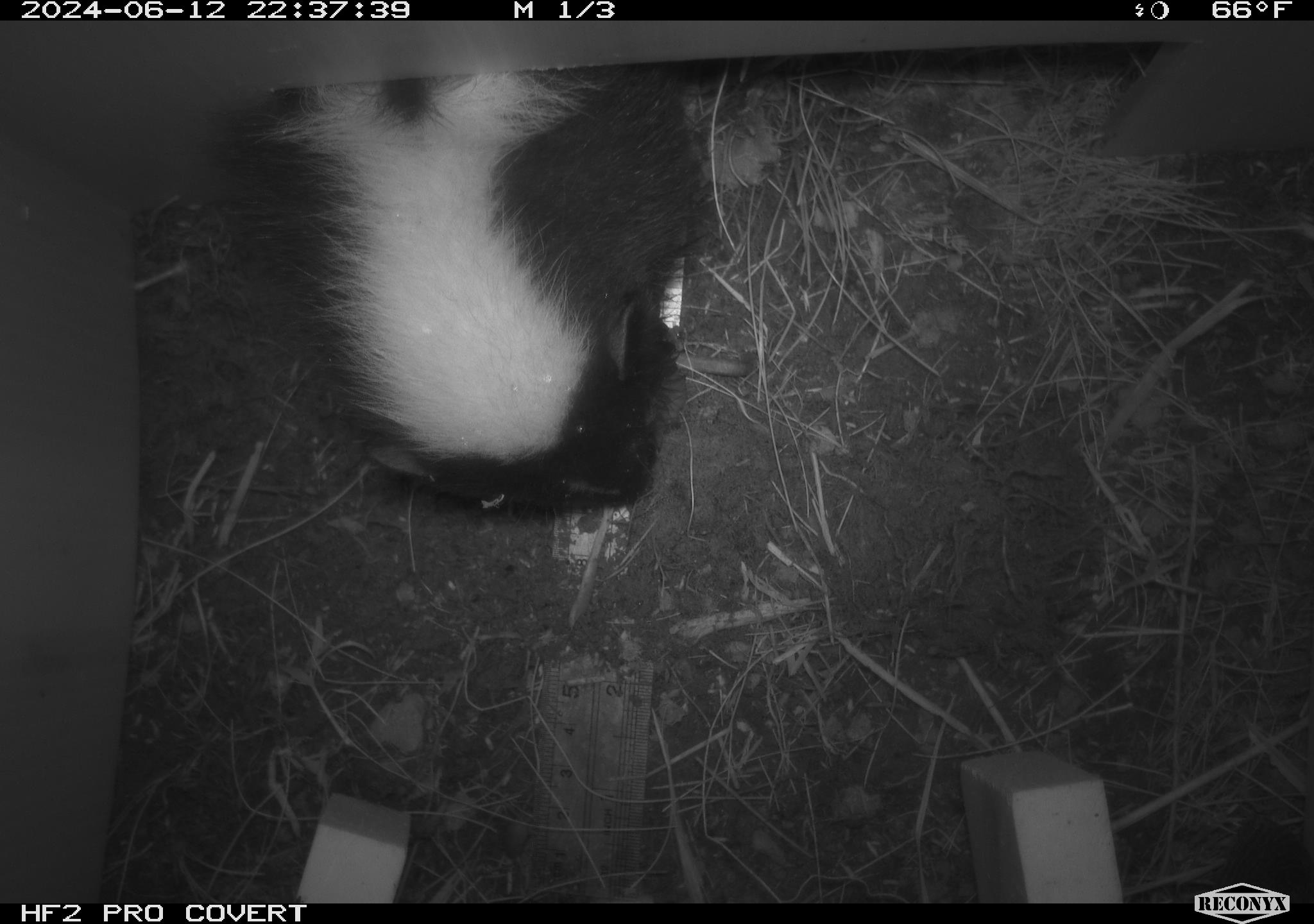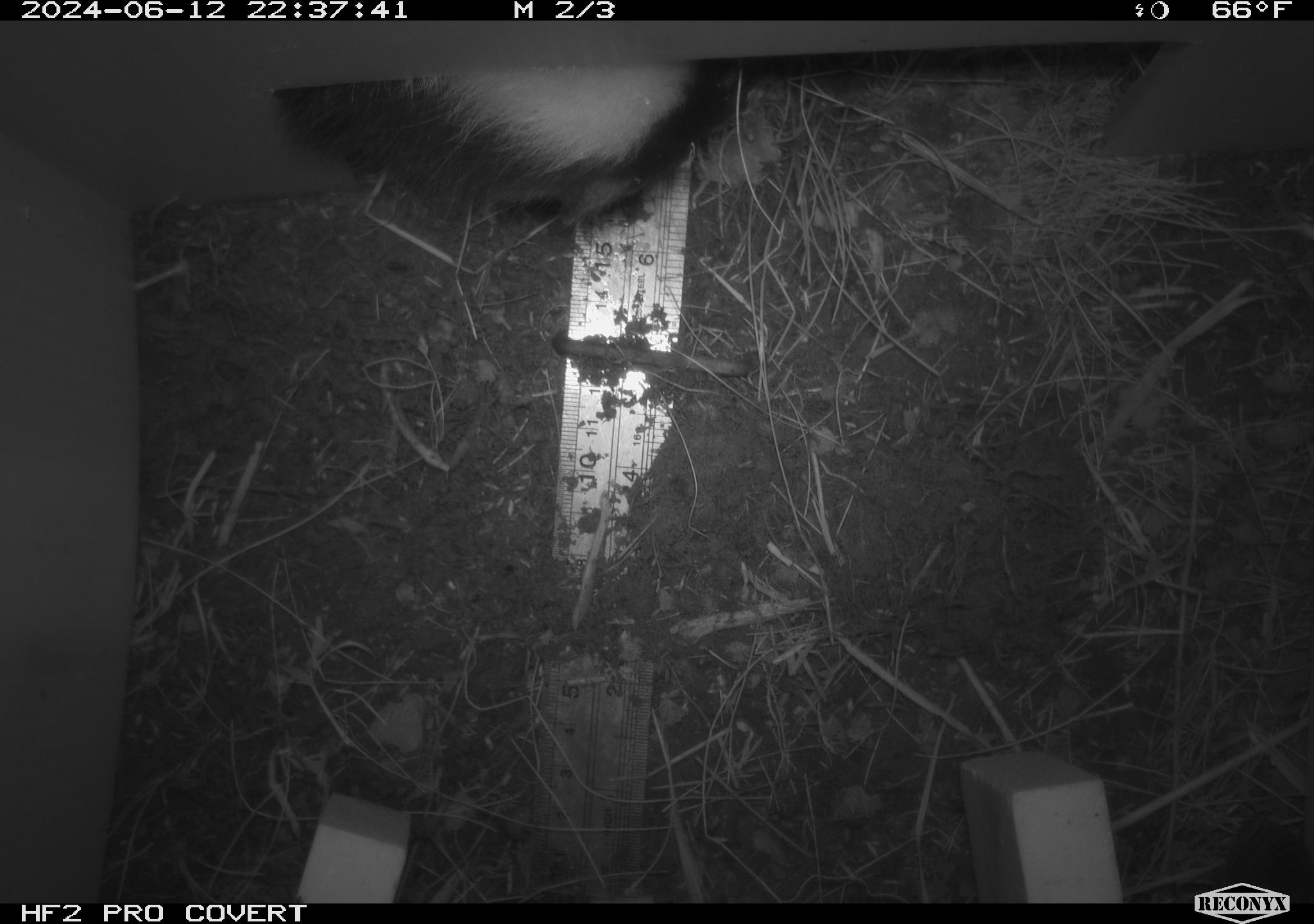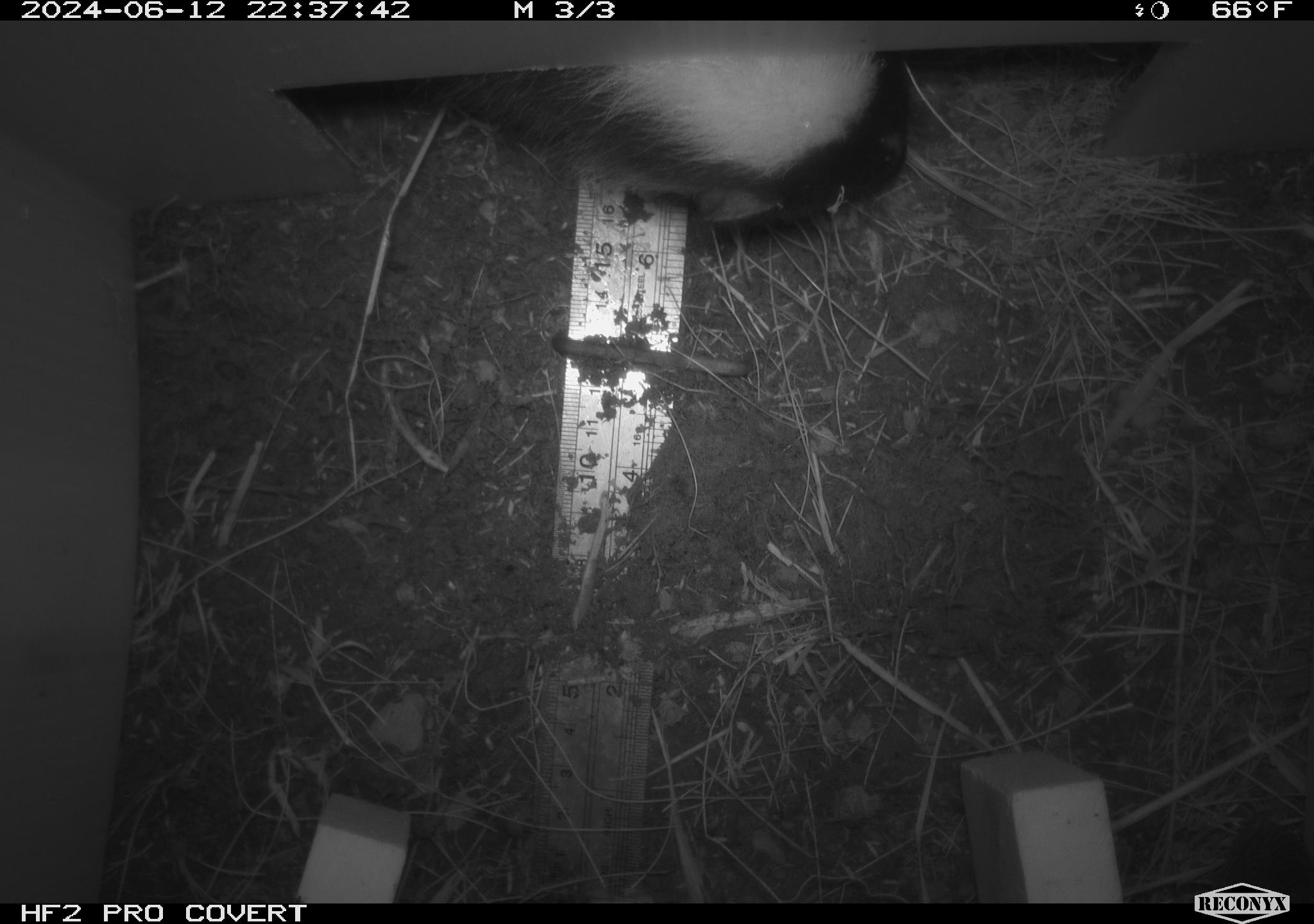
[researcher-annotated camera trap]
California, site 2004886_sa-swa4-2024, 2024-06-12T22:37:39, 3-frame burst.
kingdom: Animalia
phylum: Chordata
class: Mammalia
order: Carnivora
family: Mephitidae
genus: Mephitis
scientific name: Mephitis mephitis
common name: striped skunk